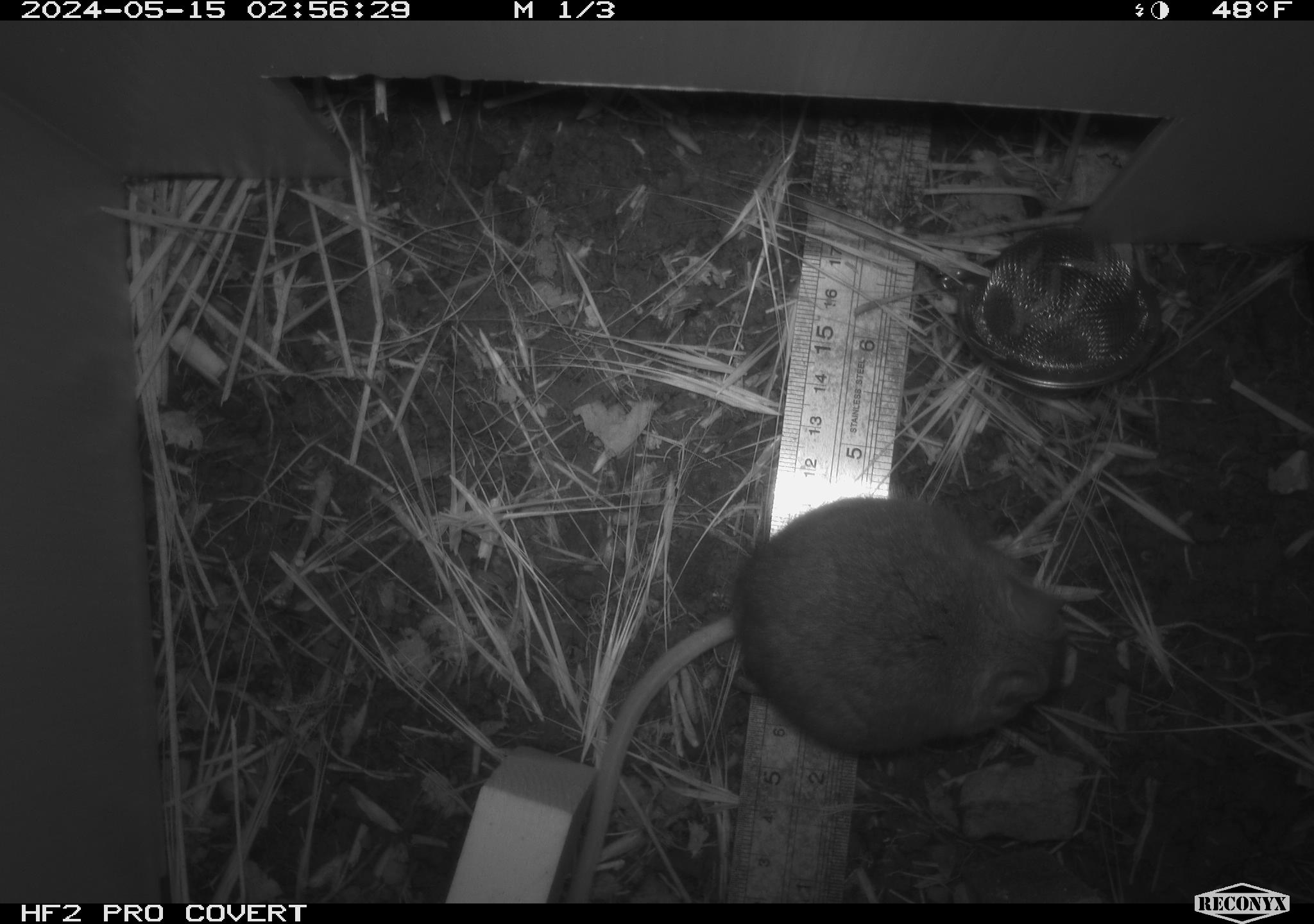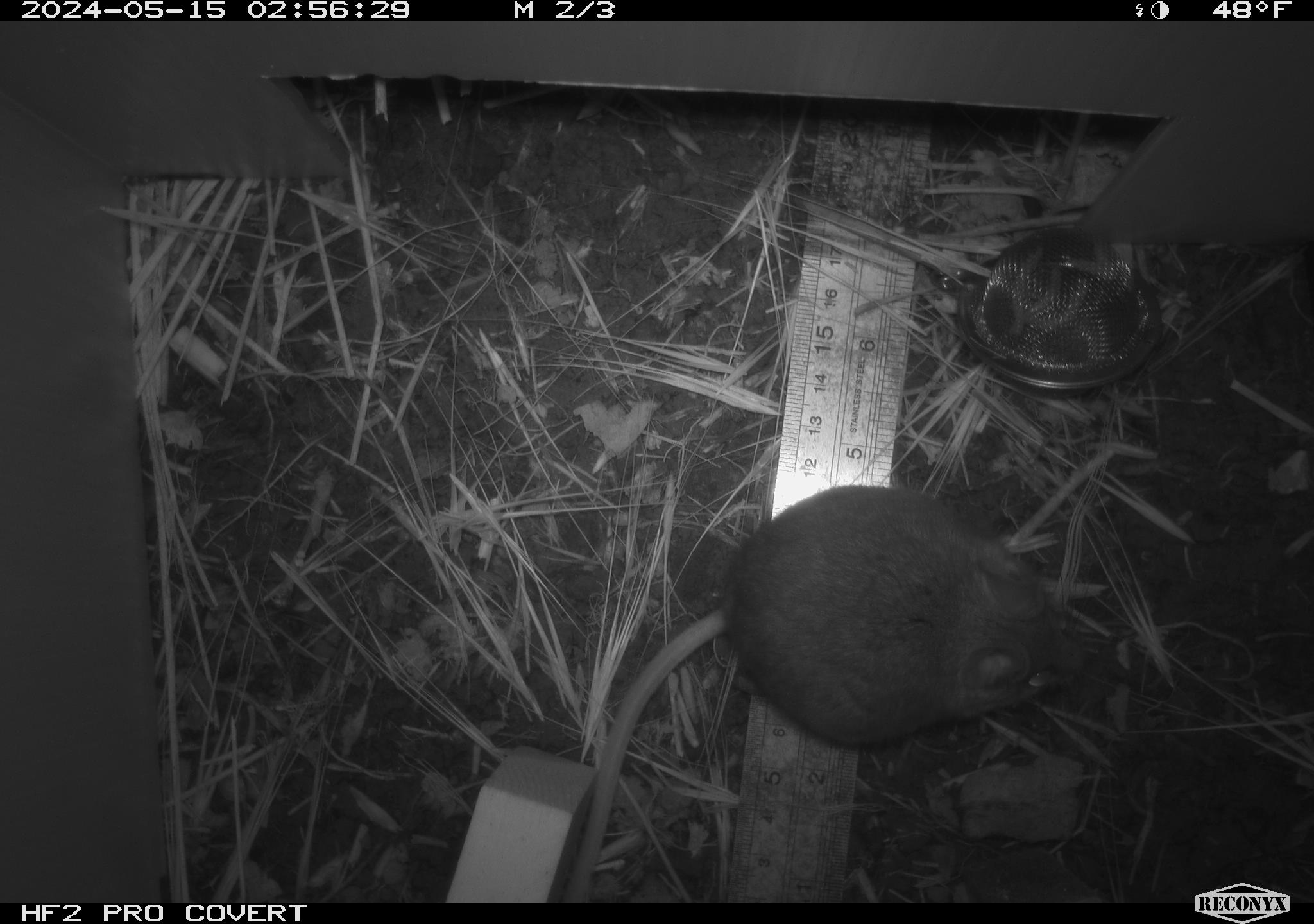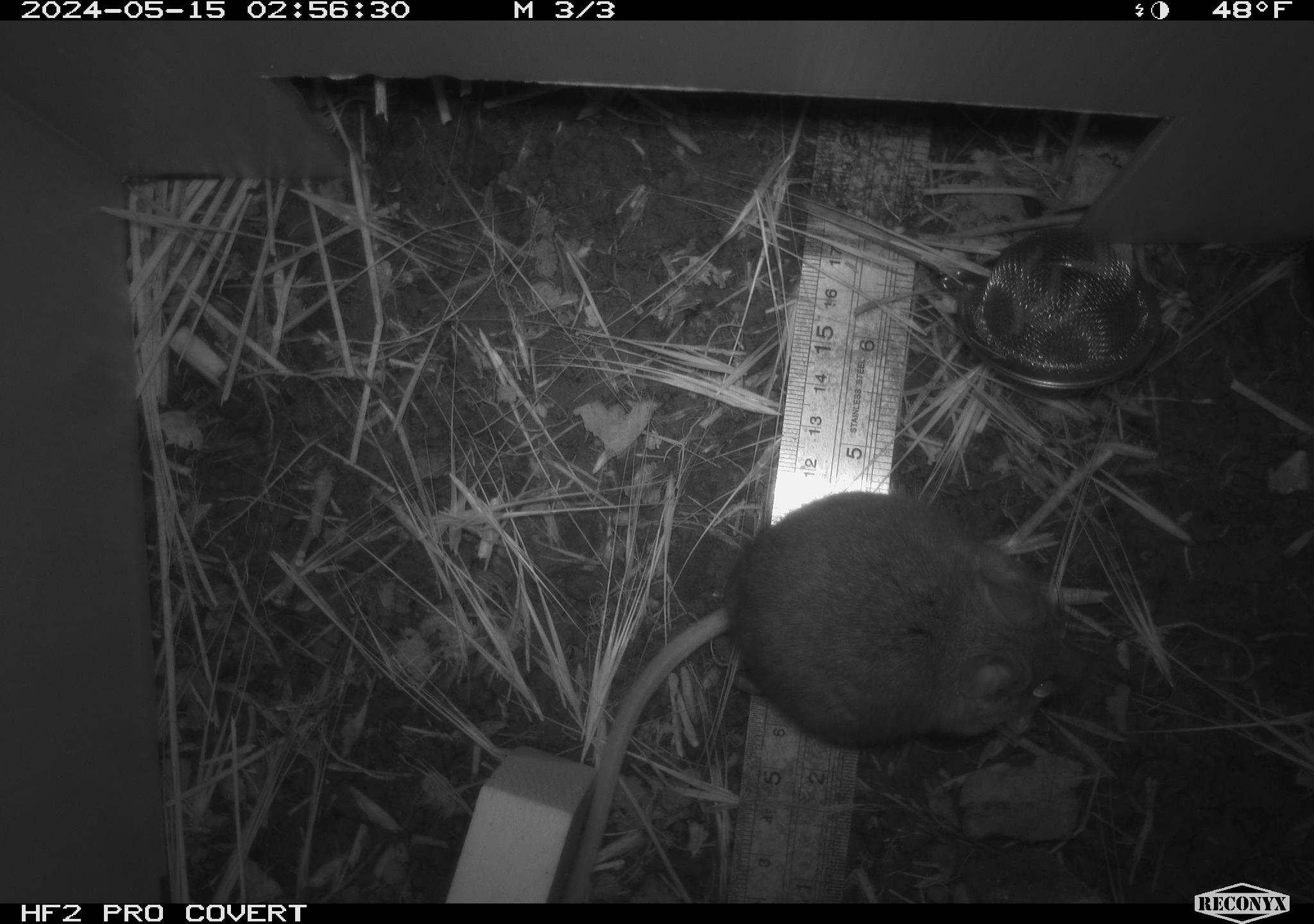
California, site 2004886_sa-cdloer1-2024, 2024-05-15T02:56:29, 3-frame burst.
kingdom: Animalia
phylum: Chordata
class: Mammalia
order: Rodentia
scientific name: Rodentia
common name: mouse species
Mouse species (Rodentia).